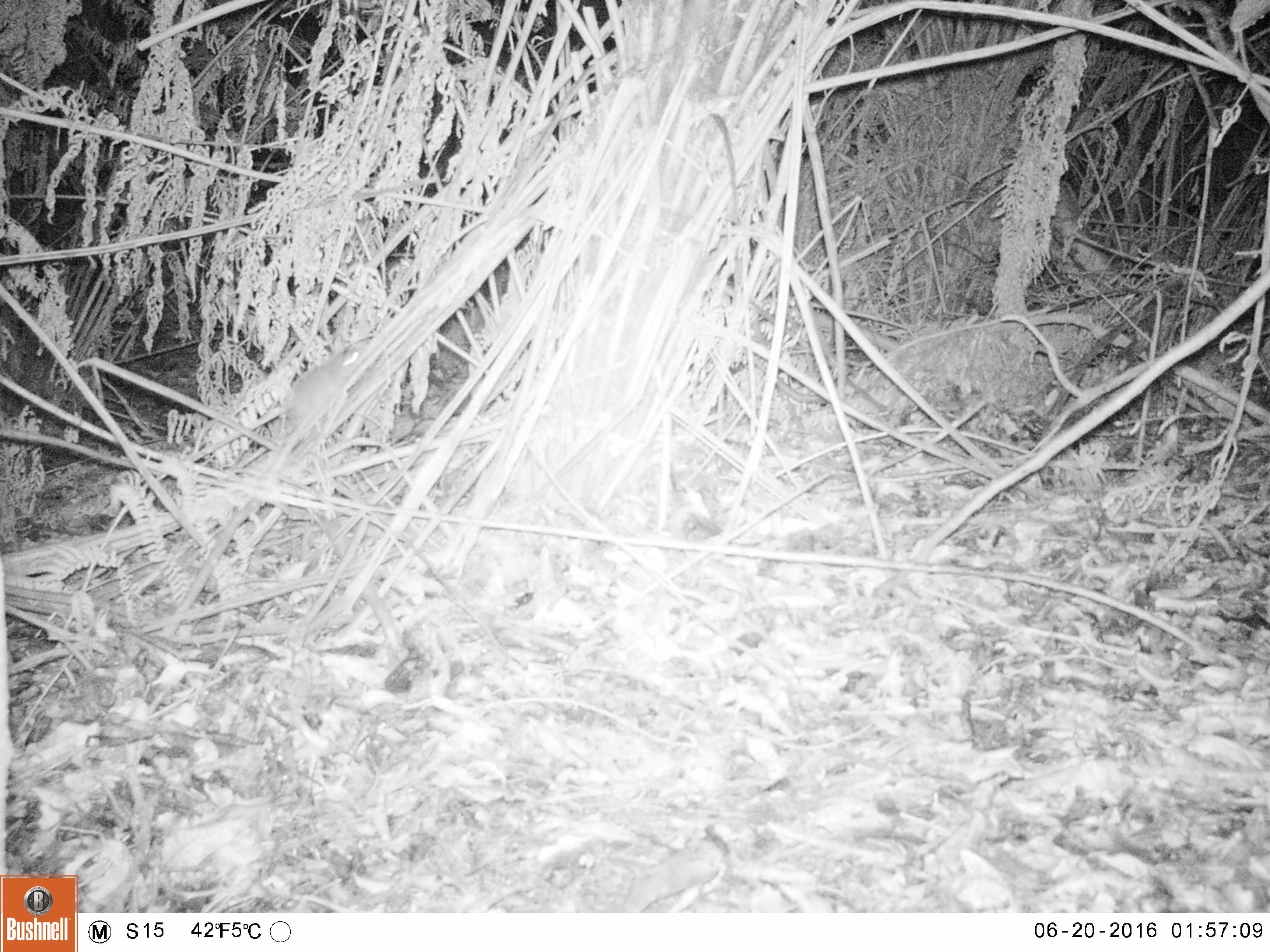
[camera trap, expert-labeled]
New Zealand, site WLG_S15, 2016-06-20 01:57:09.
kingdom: Animalia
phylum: Chordata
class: Mammalia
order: Rodentia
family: Muridae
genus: Rattus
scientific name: Rattus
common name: rat